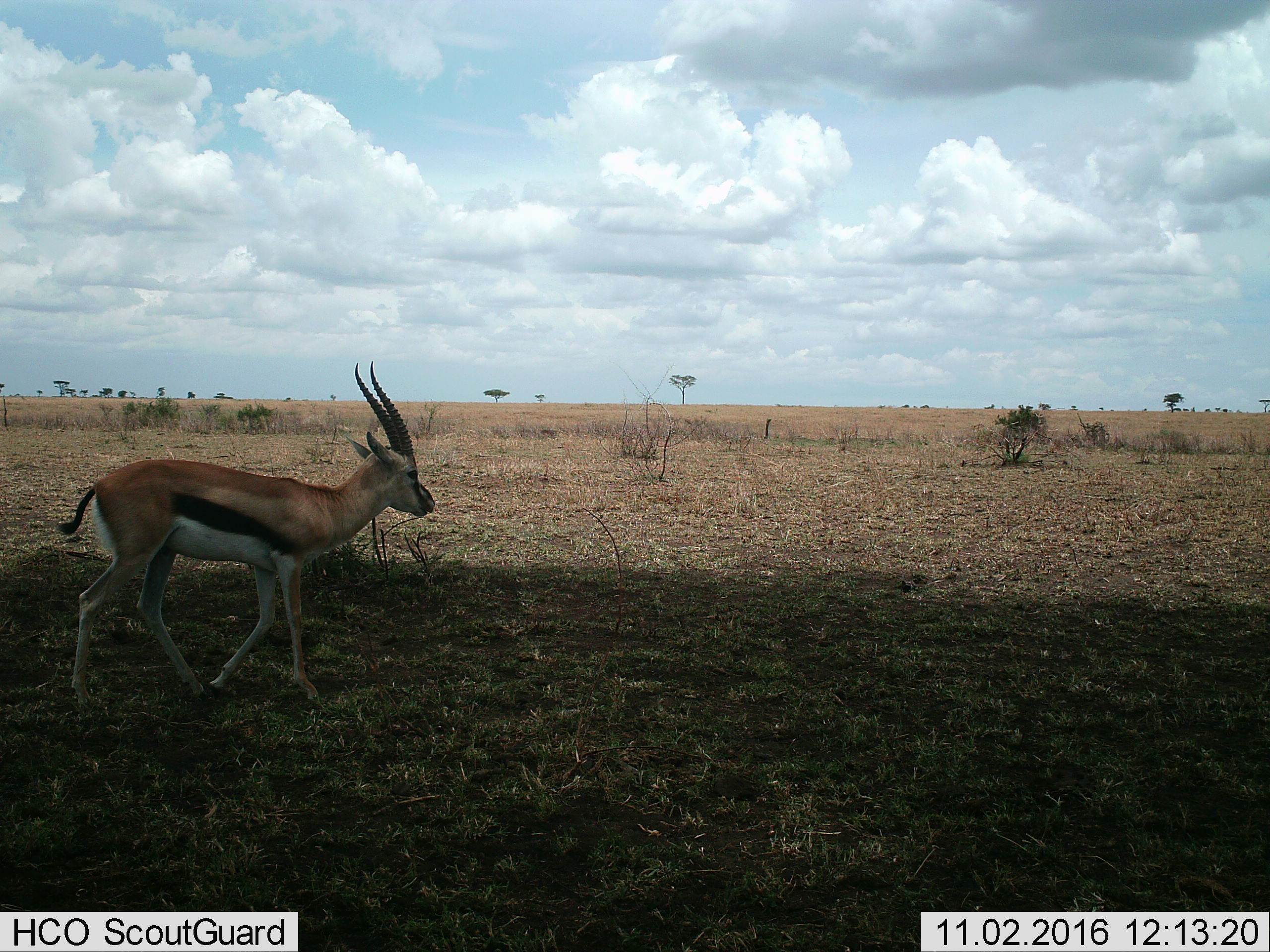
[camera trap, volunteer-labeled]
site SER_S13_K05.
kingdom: Animalia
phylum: Chordata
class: Mammalia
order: Artiodactyla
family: Bovidae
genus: Eudorcas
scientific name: Eudorcas thomsonii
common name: thomson's gazelle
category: gazellethomsons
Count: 1.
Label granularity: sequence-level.